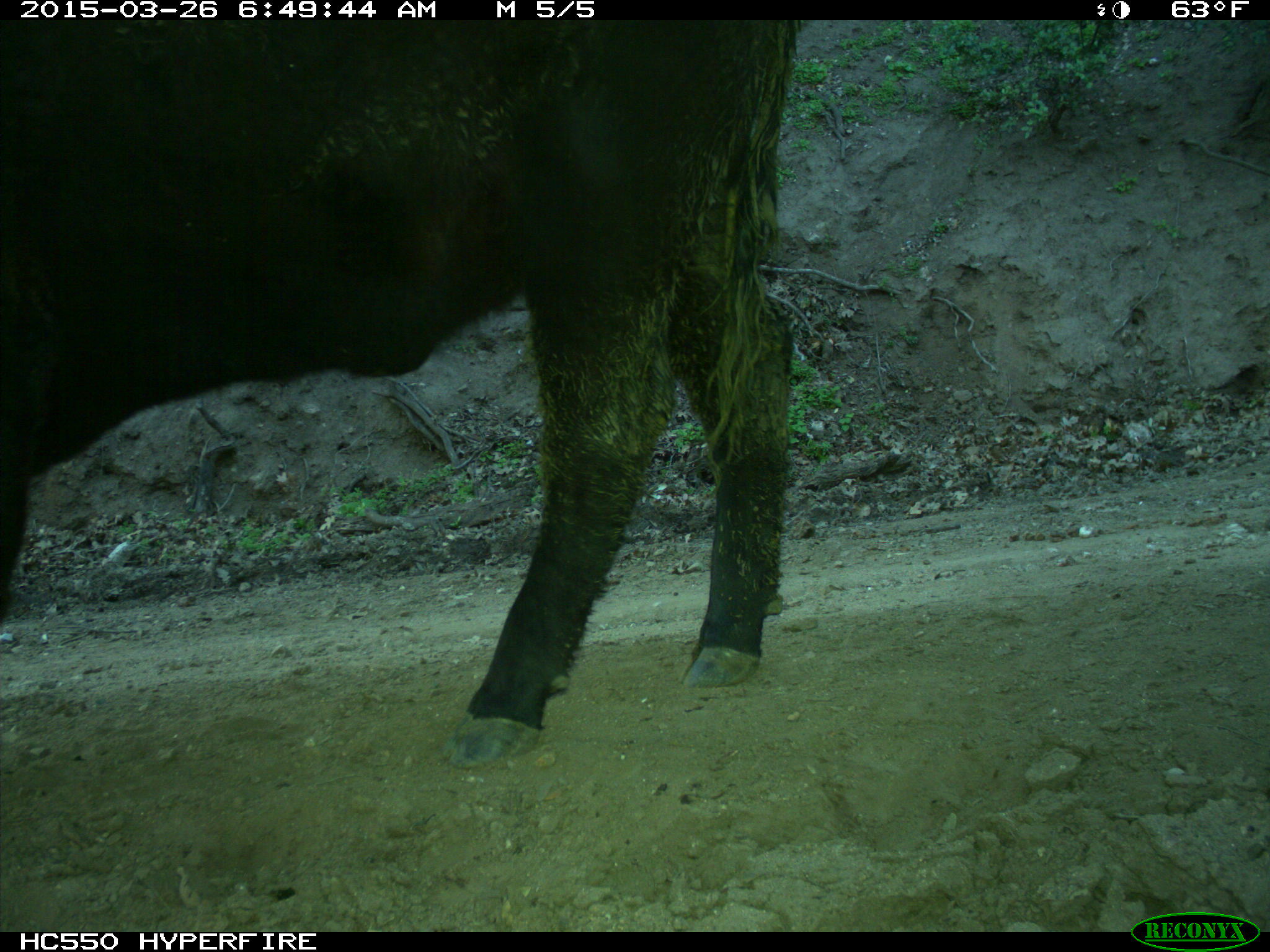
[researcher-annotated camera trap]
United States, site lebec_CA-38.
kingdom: Animalia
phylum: Chordata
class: Mammalia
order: Artiodactyla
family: Bovidae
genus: Bos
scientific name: Bos taurus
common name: domestic cow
Bos taurus (domestic cow).